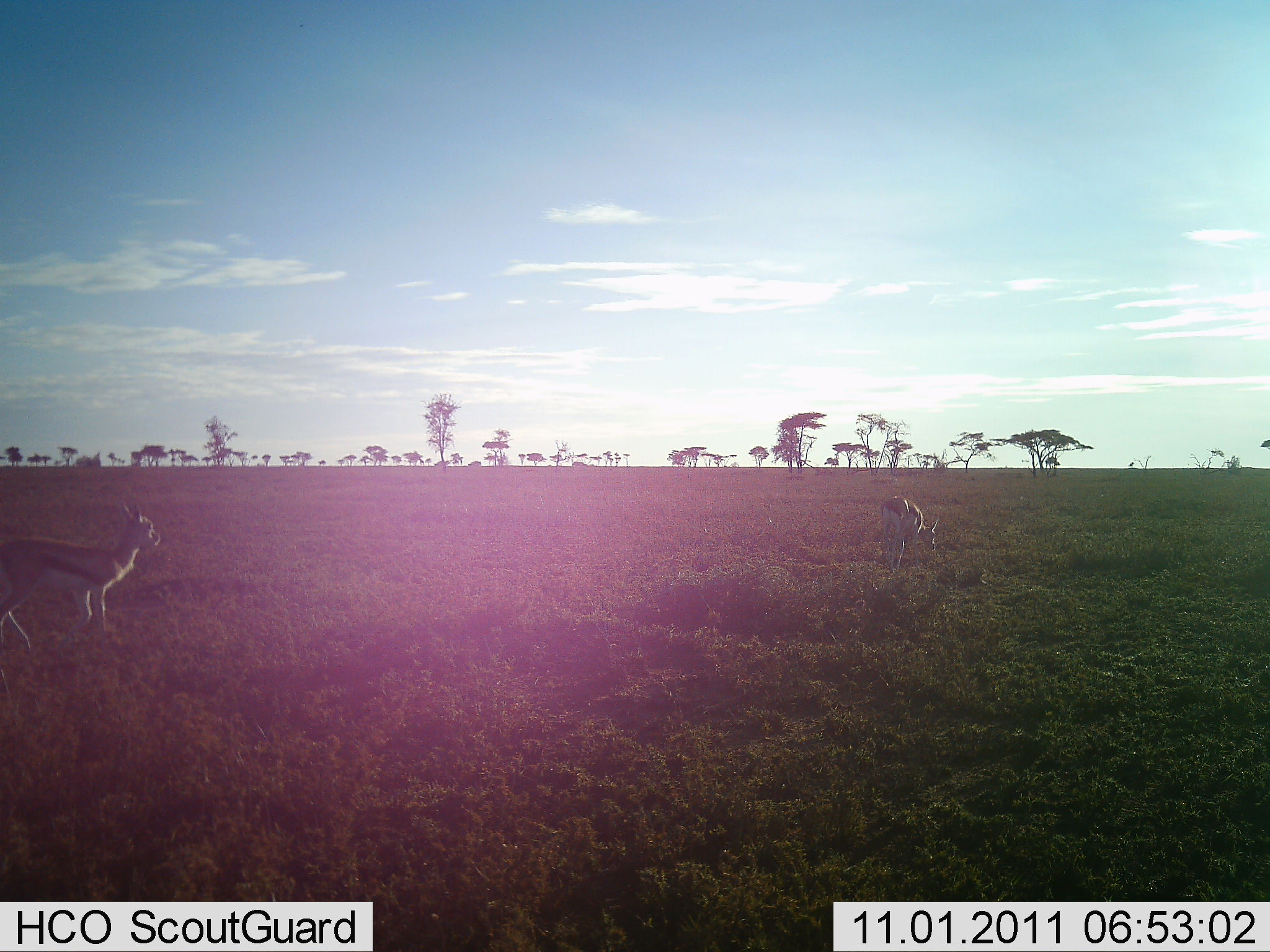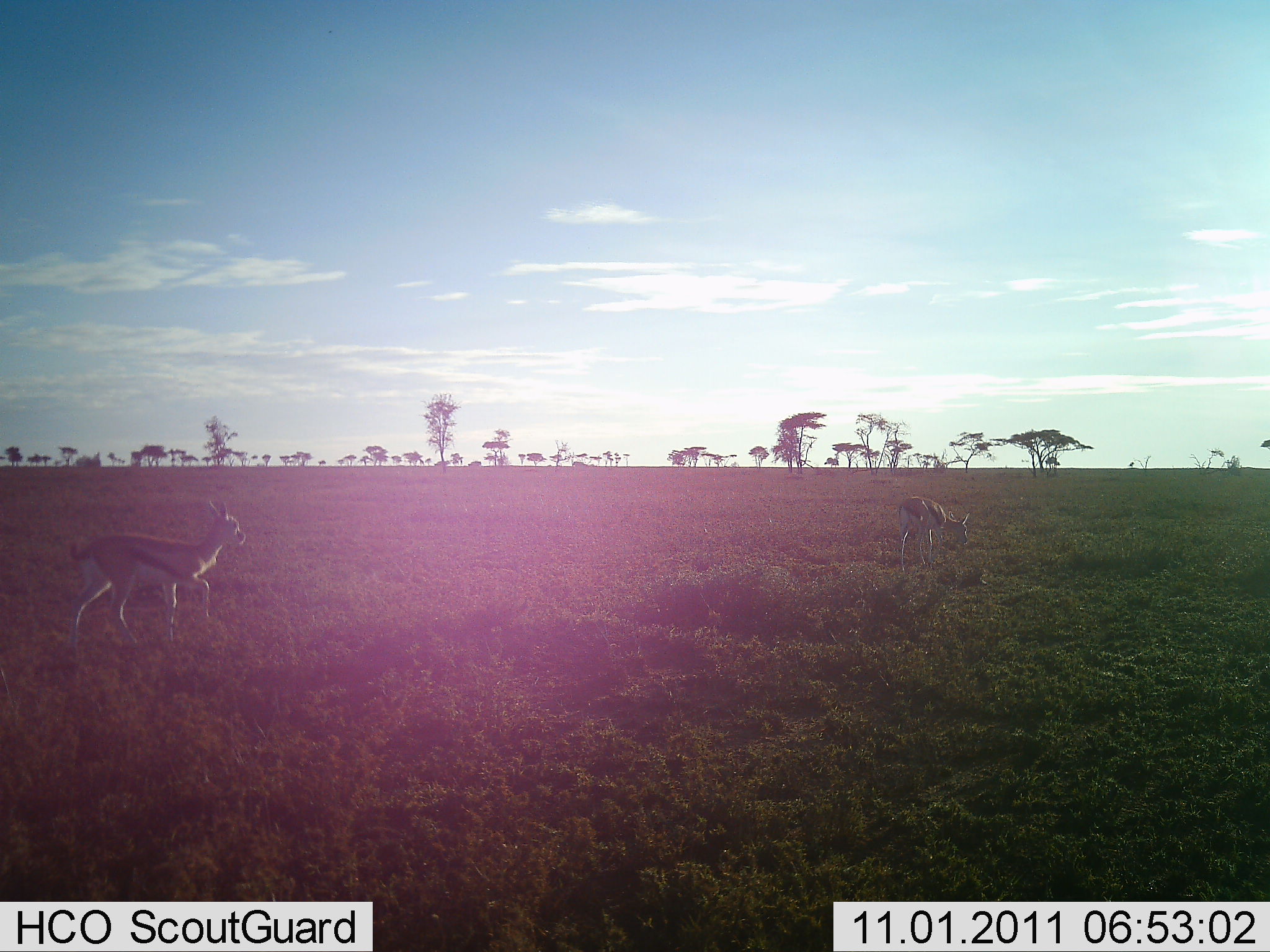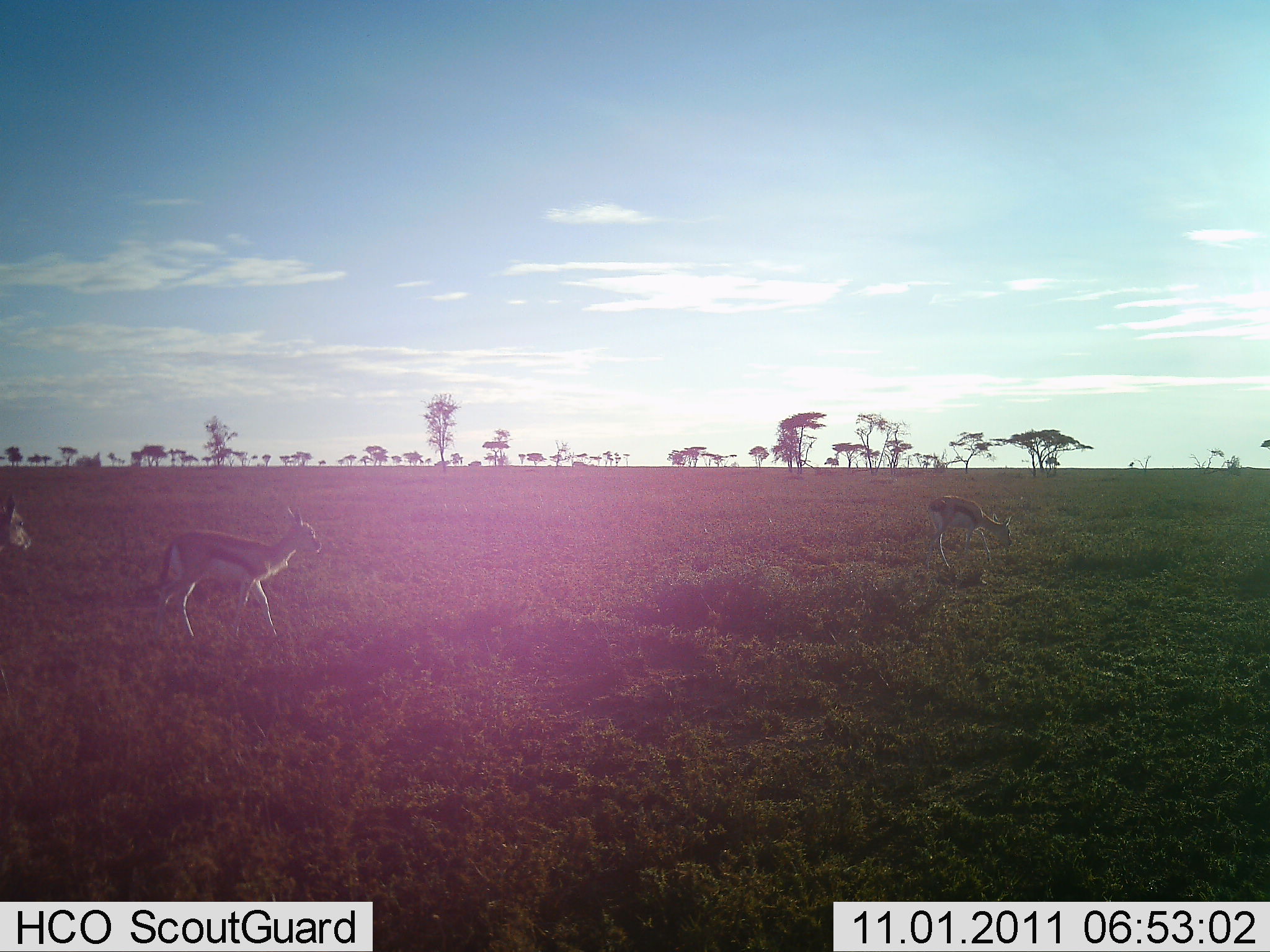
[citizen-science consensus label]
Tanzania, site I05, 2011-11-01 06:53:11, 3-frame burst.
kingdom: Animalia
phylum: Chordata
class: Mammalia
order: Artiodactyla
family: Bovidae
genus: Eudorcas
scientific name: Eudorcas thomsonii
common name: thomson's gazelle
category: gazellethomsons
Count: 3.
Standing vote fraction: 0%.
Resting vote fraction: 0%.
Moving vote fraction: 100%.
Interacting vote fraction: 0%.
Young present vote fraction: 0%.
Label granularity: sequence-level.